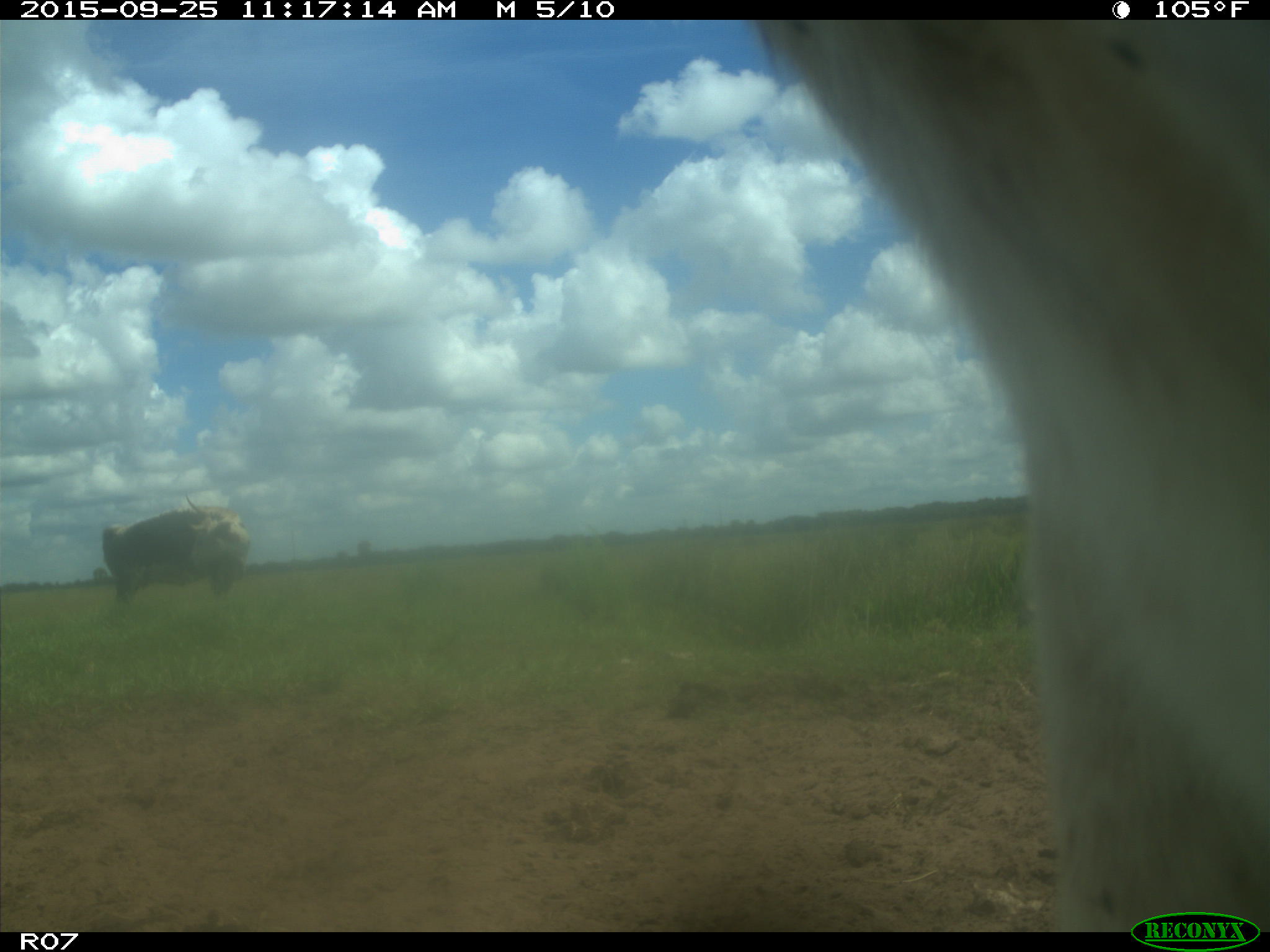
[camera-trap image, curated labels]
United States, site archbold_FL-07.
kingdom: Animalia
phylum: Chordata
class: Mammalia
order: Artiodactyla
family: Bovidae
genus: Bos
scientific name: Bos taurus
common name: domestic cow